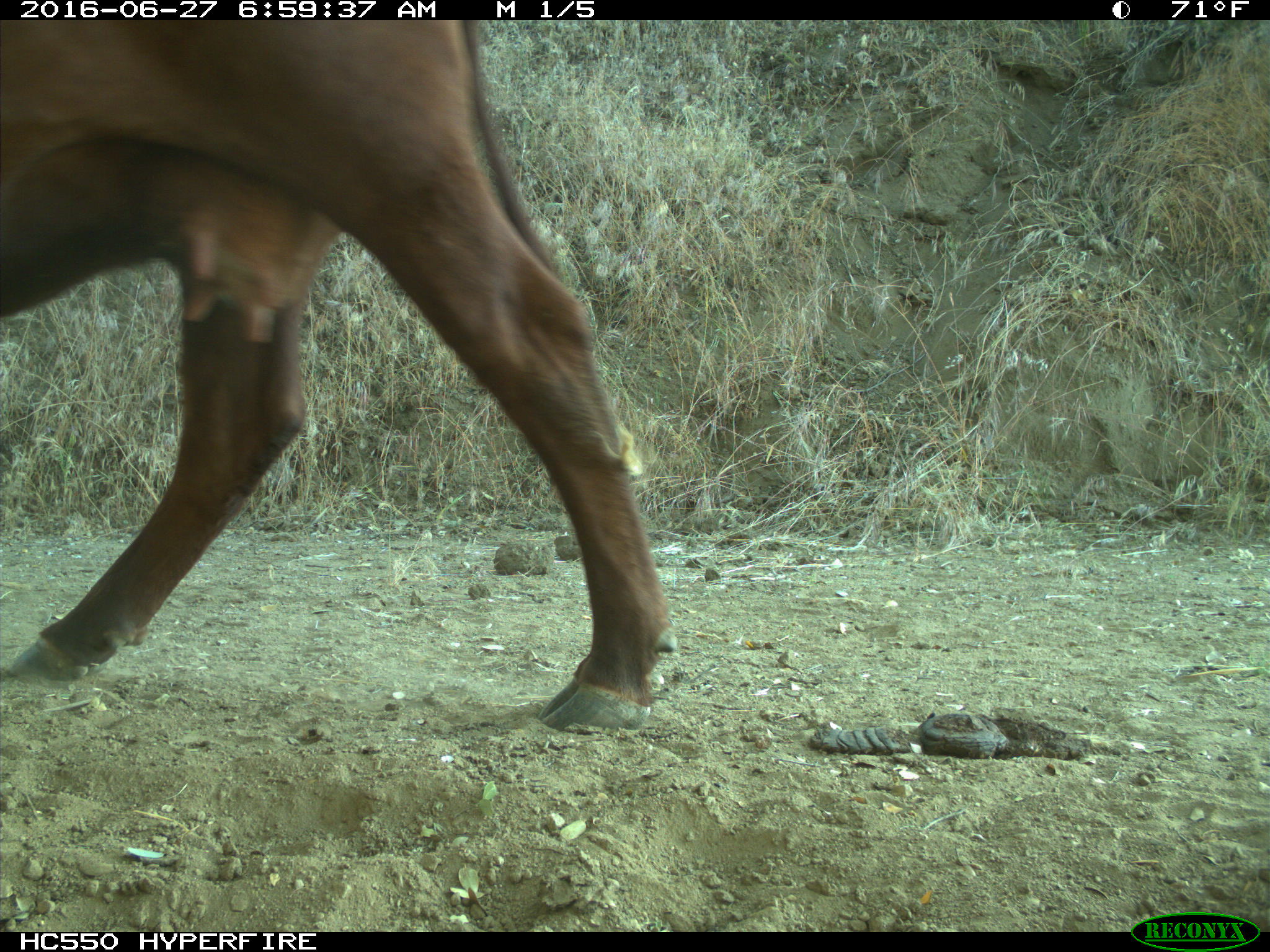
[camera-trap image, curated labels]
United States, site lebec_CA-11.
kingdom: Animalia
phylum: Chordata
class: Mammalia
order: Artiodactyla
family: Bovidae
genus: Bos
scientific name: Bos taurus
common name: domestic cow